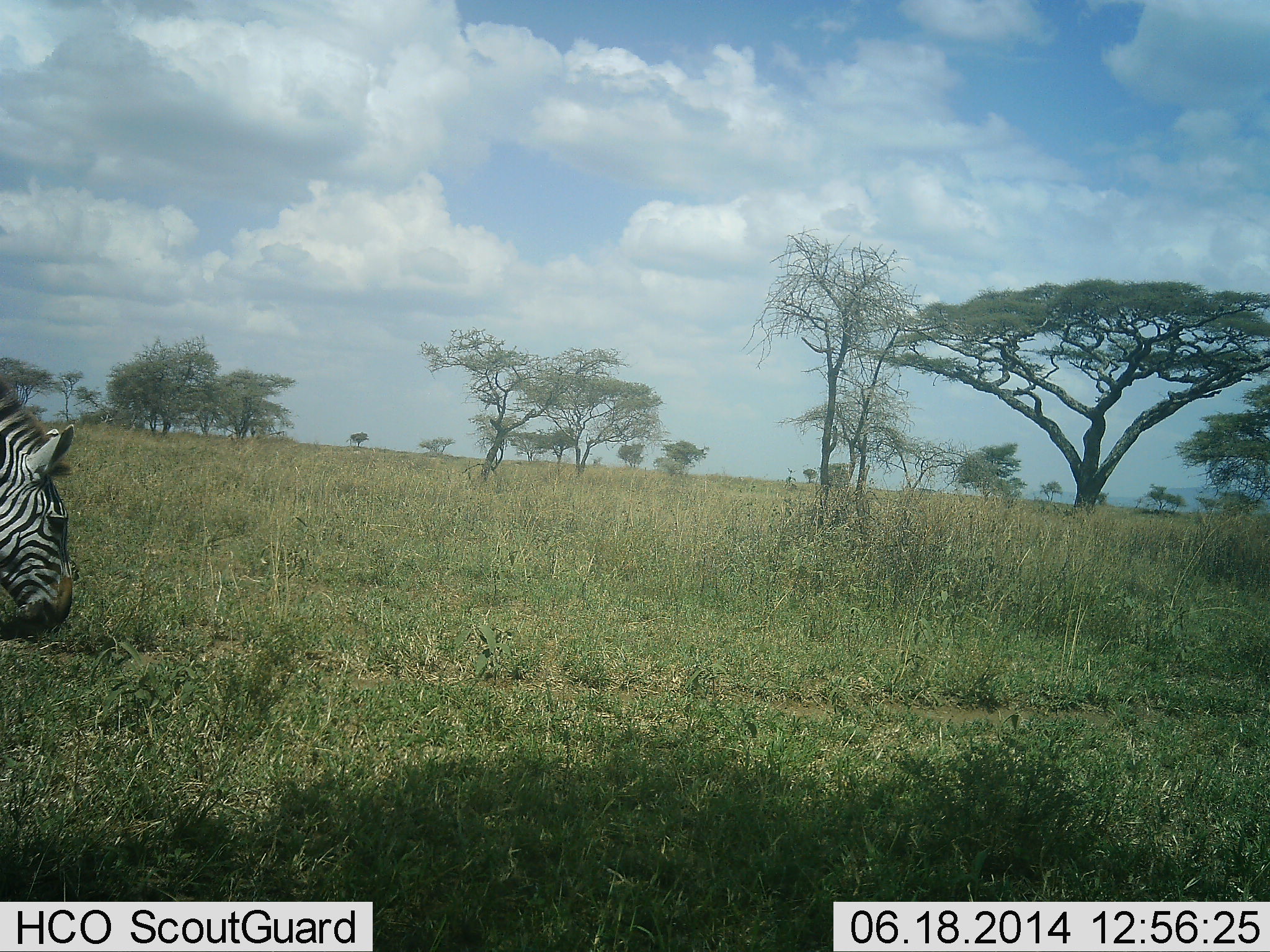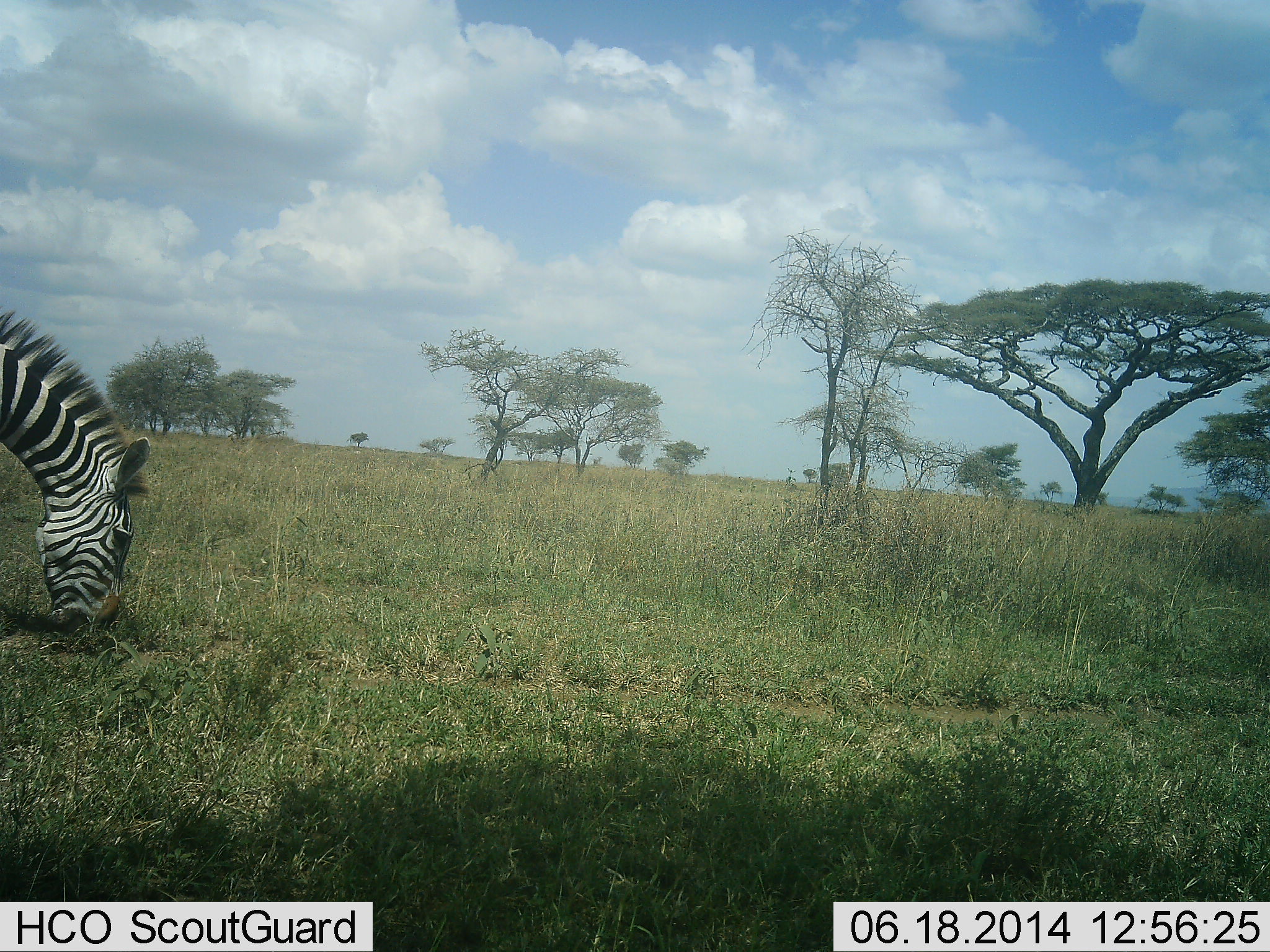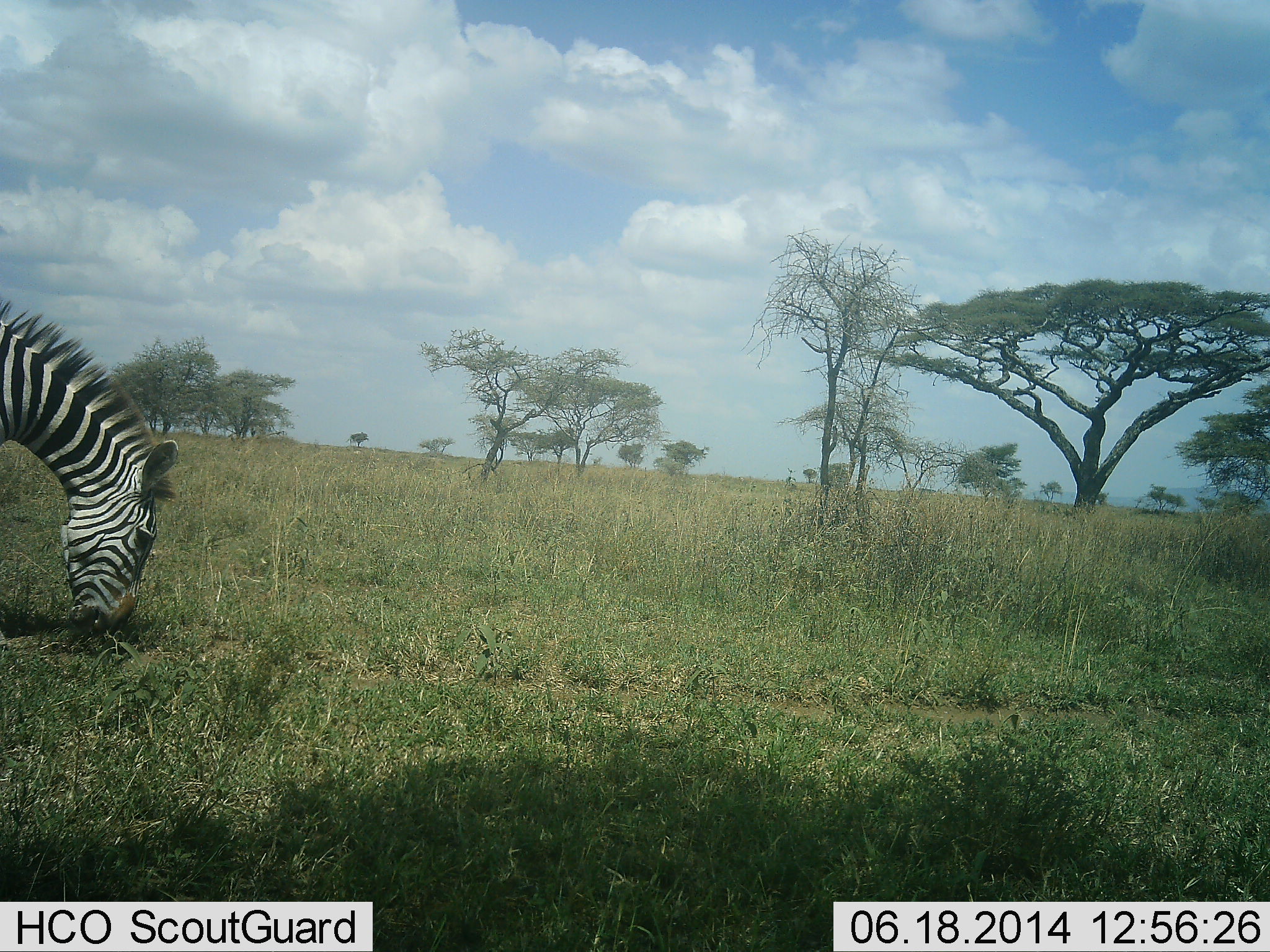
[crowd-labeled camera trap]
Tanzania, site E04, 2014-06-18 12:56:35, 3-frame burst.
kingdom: Animalia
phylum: Chordata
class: Mammalia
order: Perissodactyla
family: Equidae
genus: Equus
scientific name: Equus quagga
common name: plains zebra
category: zebra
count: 1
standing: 0%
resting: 0%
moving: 10%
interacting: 0%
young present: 0%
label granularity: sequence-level